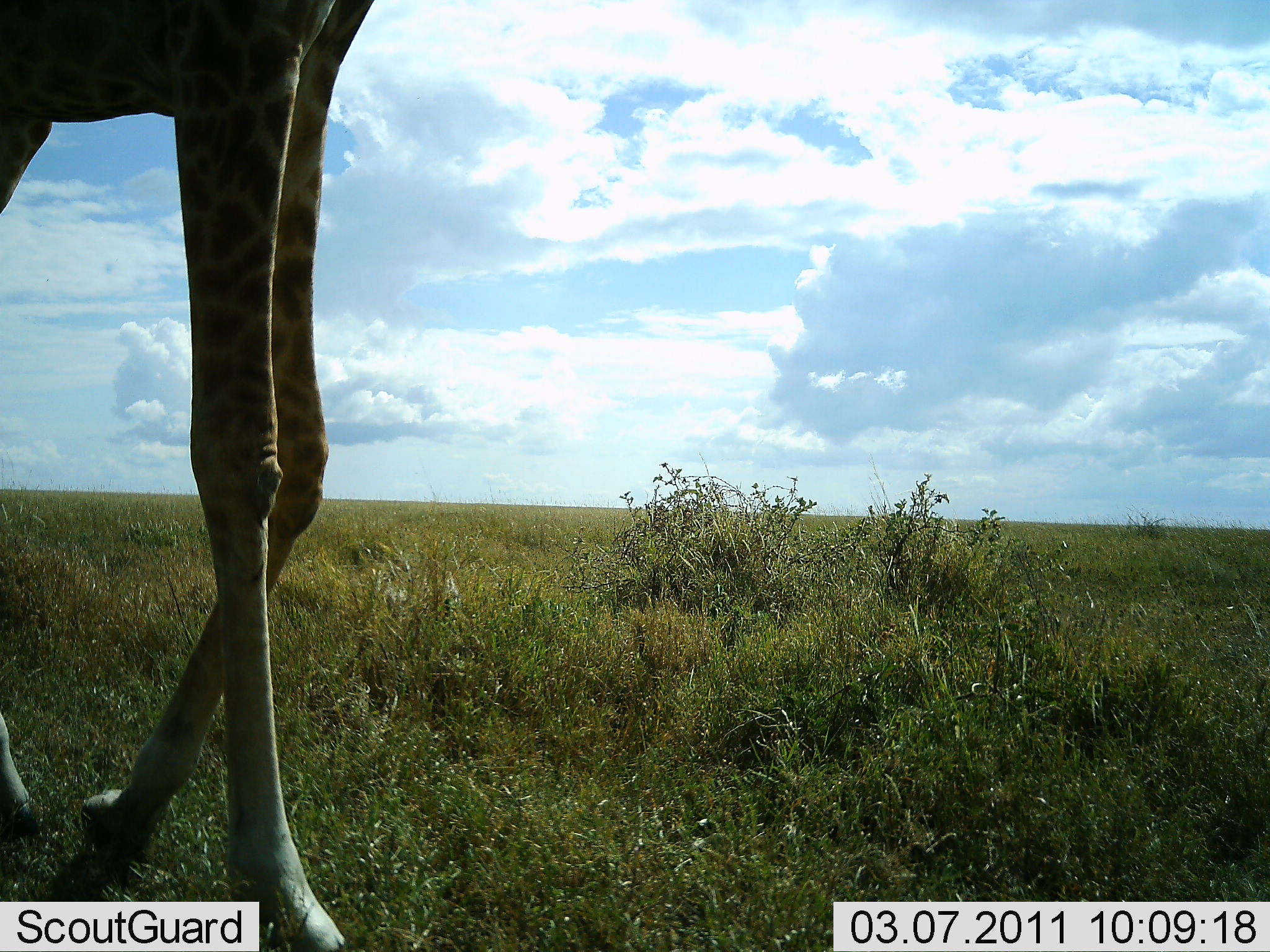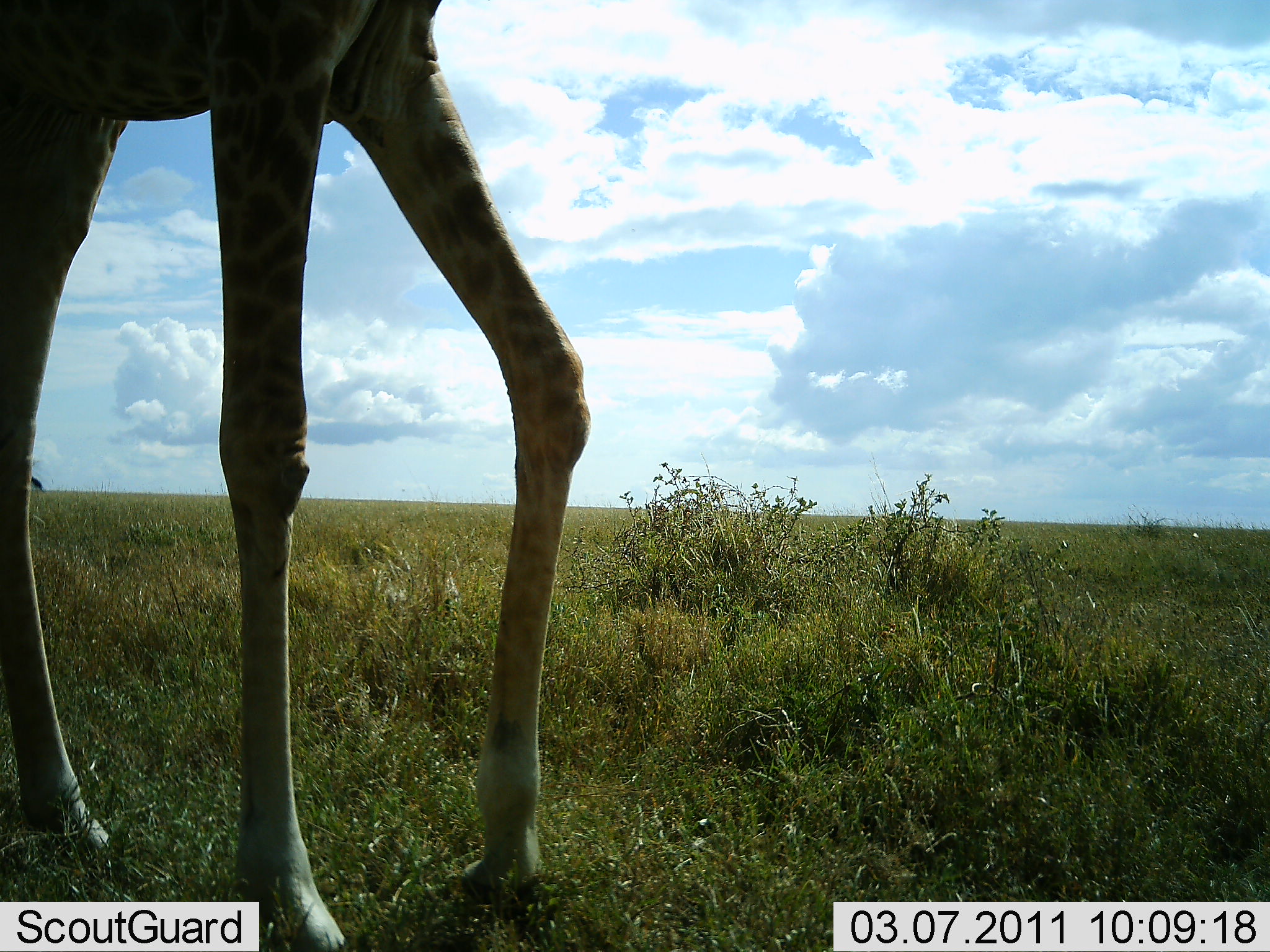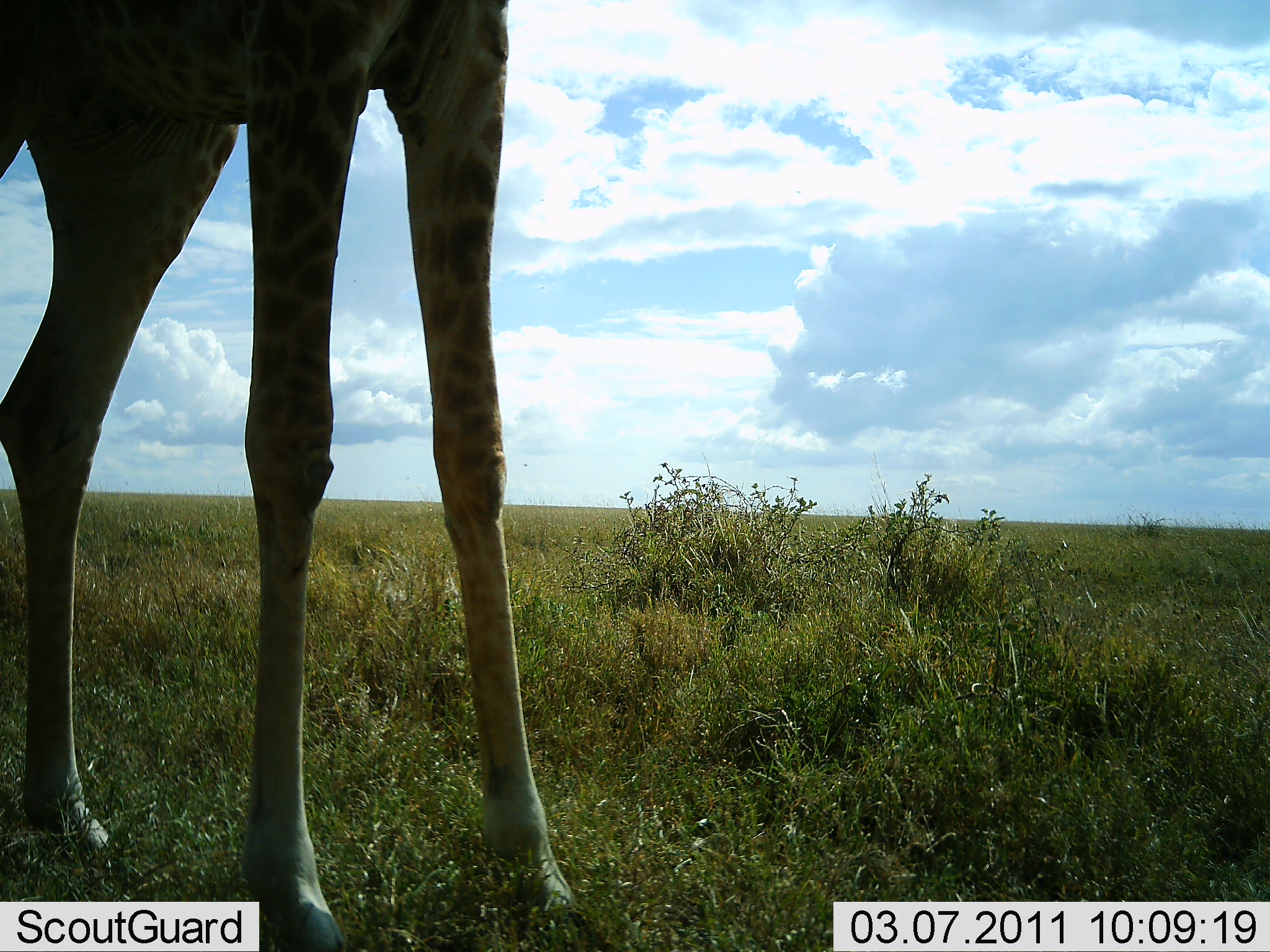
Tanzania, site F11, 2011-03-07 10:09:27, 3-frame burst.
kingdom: Animalia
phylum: Chordata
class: Mammalia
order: Artiodactyla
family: Giraffidae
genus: Giraffa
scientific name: Giraffa camelopardalis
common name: giraffe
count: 1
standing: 31%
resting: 0%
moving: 75%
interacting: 0%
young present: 0%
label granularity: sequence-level